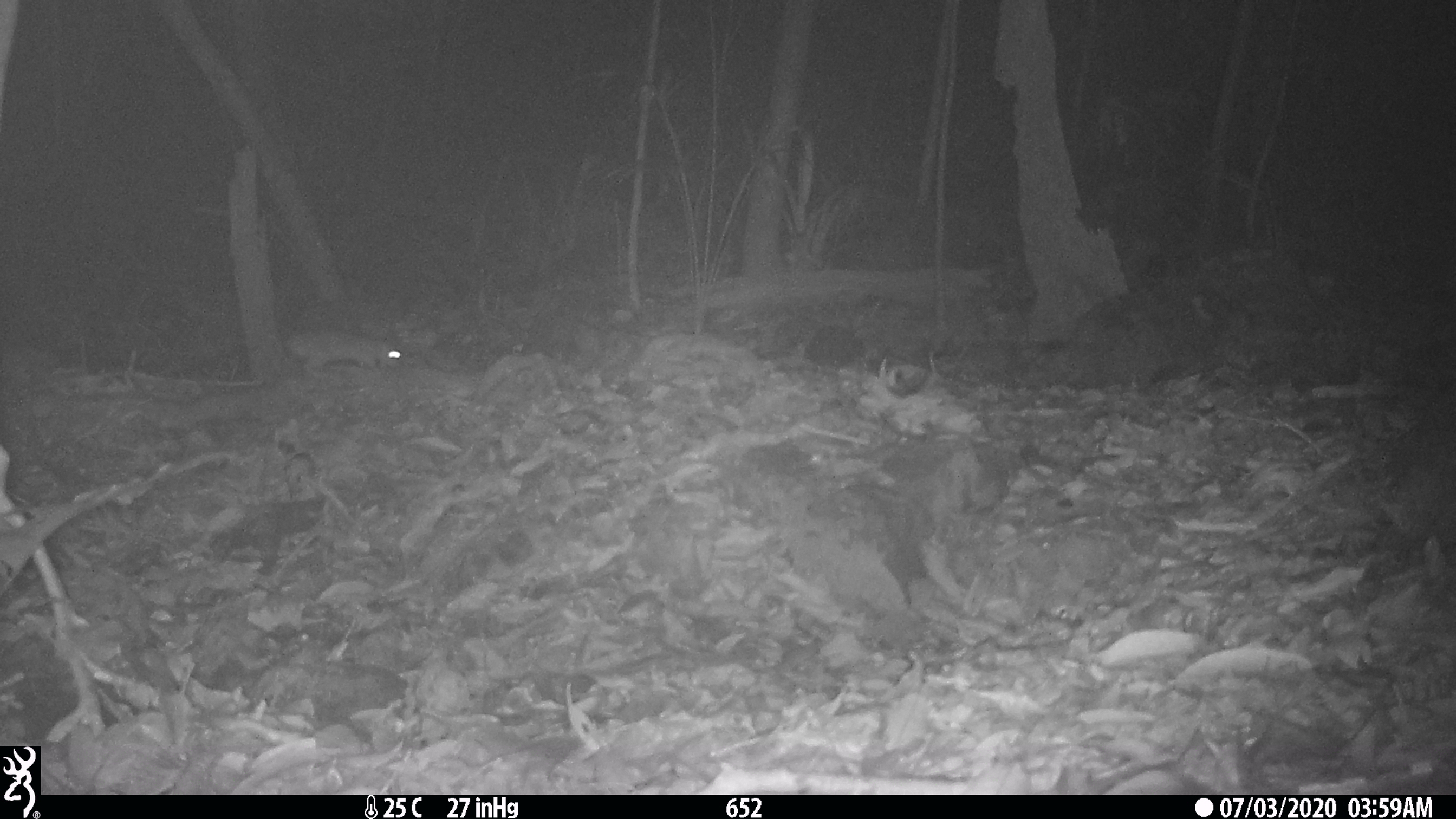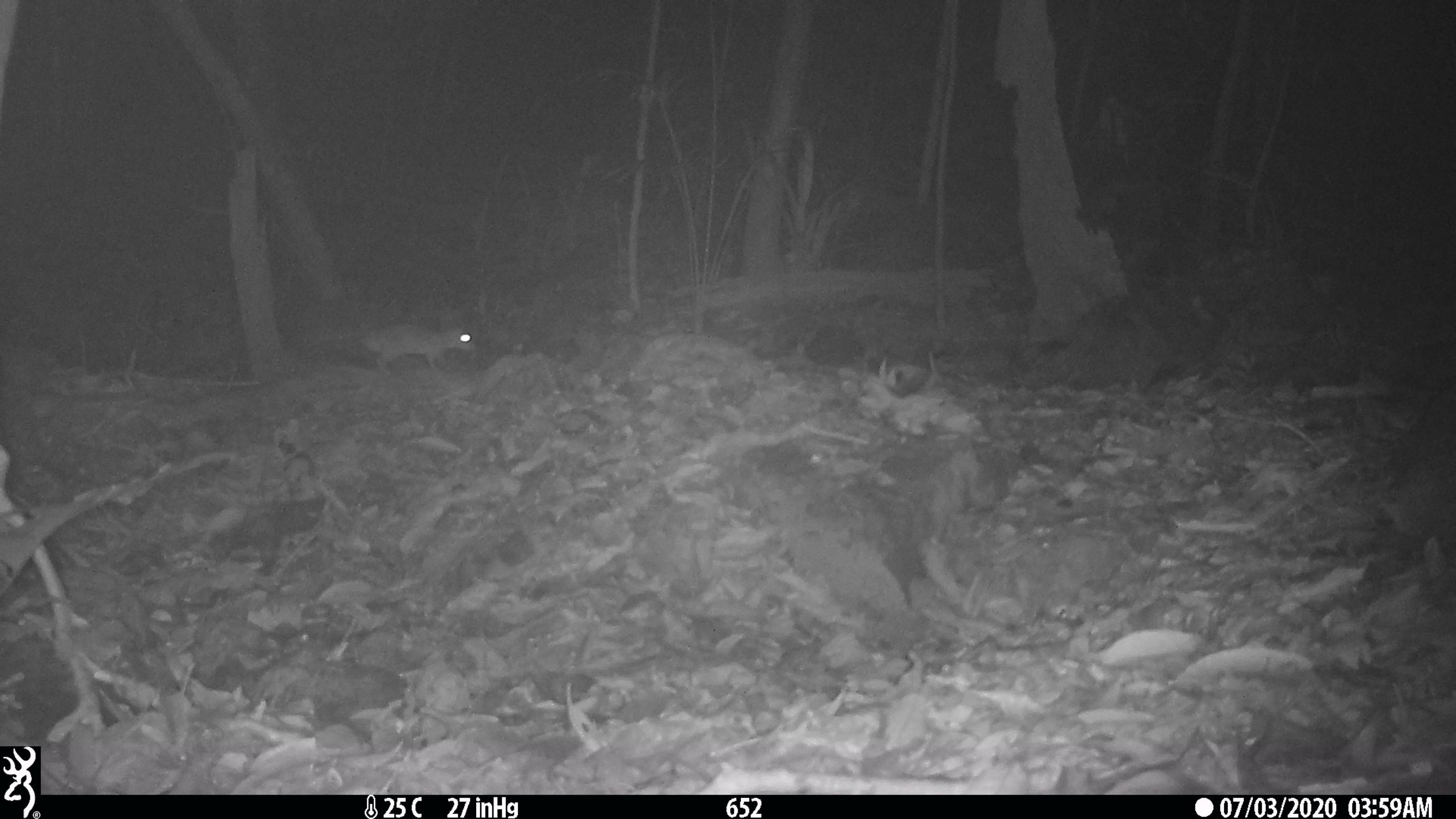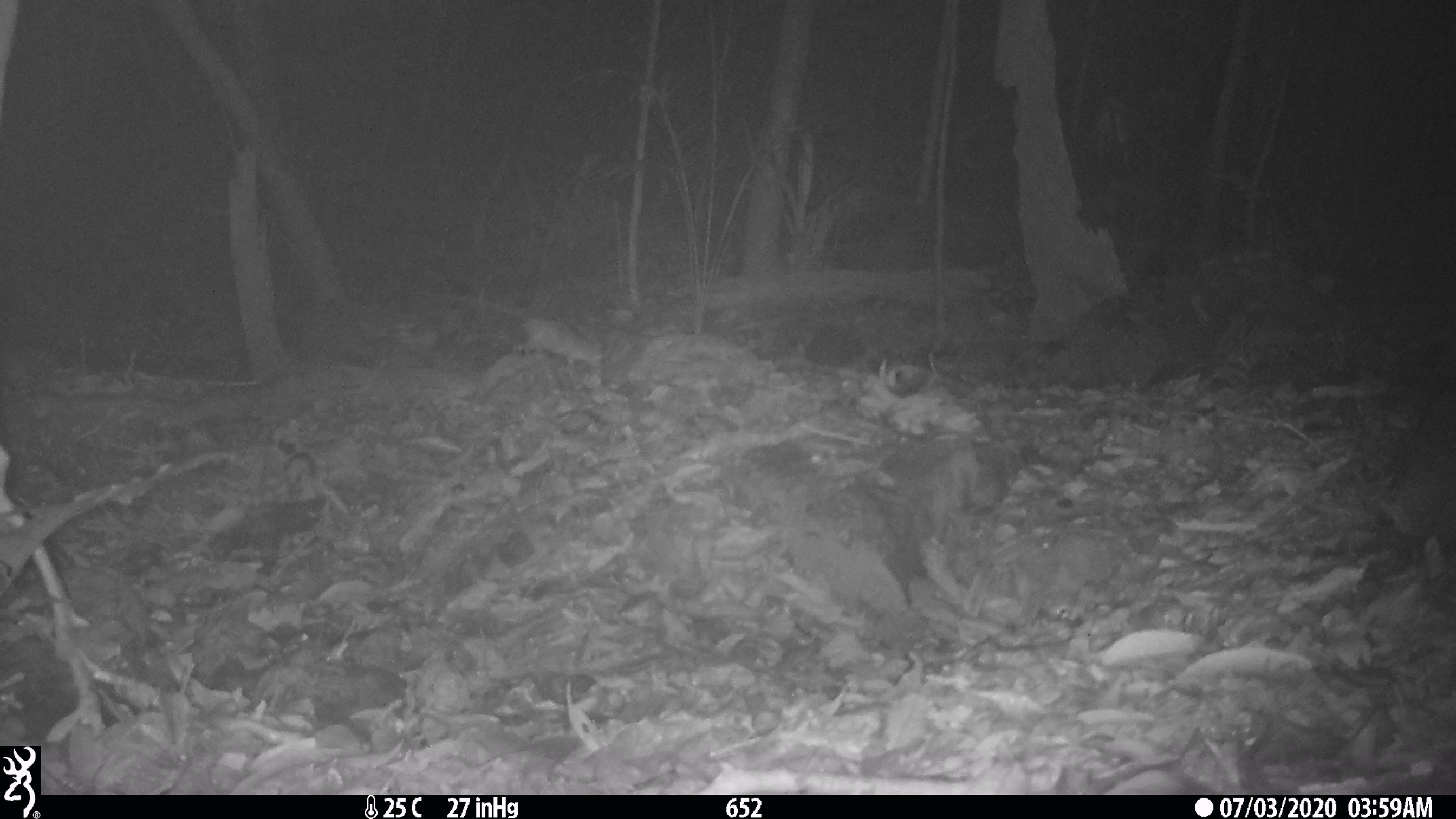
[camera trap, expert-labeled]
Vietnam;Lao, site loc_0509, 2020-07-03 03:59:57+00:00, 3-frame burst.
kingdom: Animalia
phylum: Chordata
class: Mammalia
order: Rodentia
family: Muridae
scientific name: Muridae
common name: old-world mice and rats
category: unidentified murid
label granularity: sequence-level